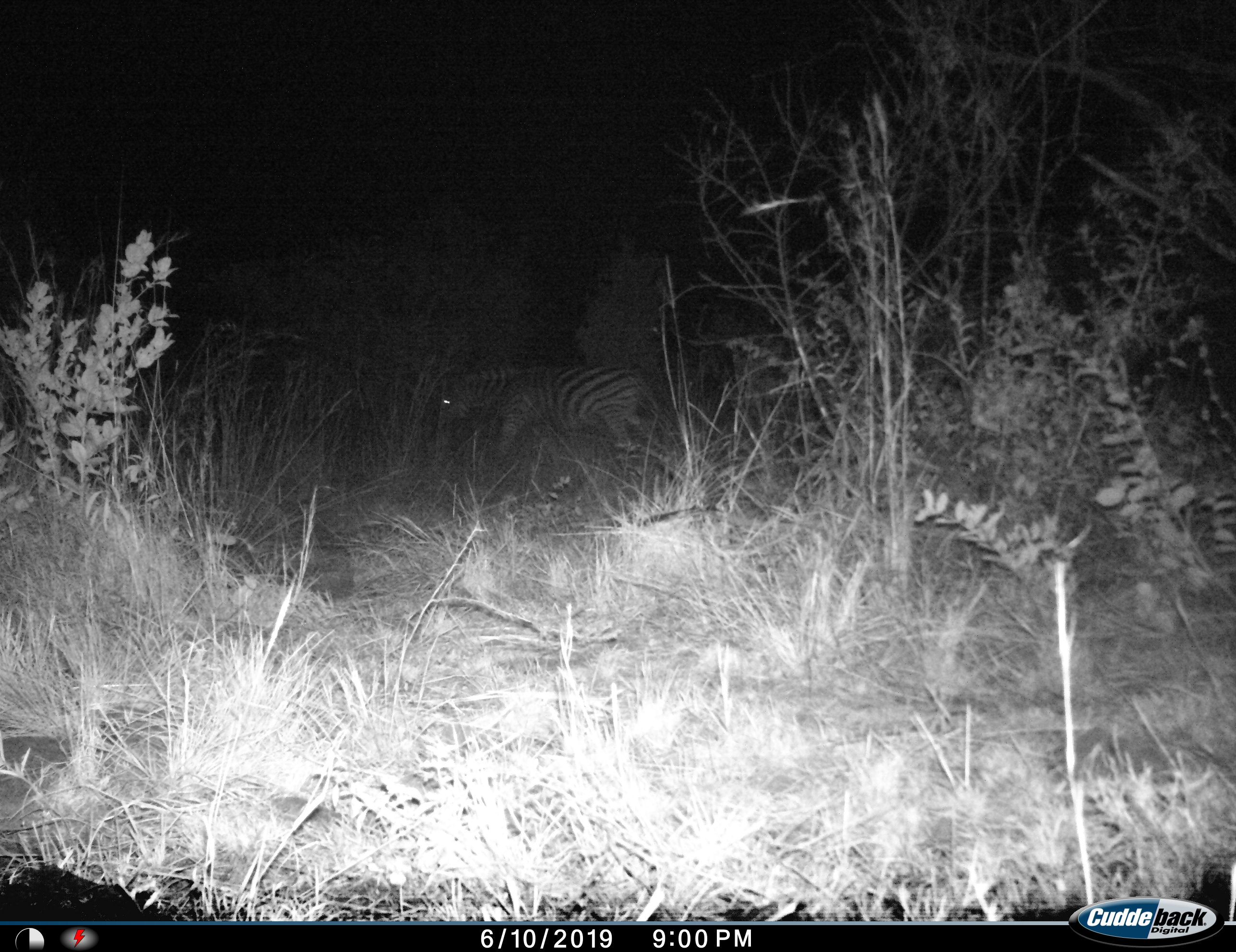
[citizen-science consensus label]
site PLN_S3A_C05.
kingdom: Animalia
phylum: Chordata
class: Mammalia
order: Perissodactyla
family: Equidae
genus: Equus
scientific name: Equus quagga burchellii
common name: burchell's zebra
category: zebraburchells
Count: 1.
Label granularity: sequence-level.